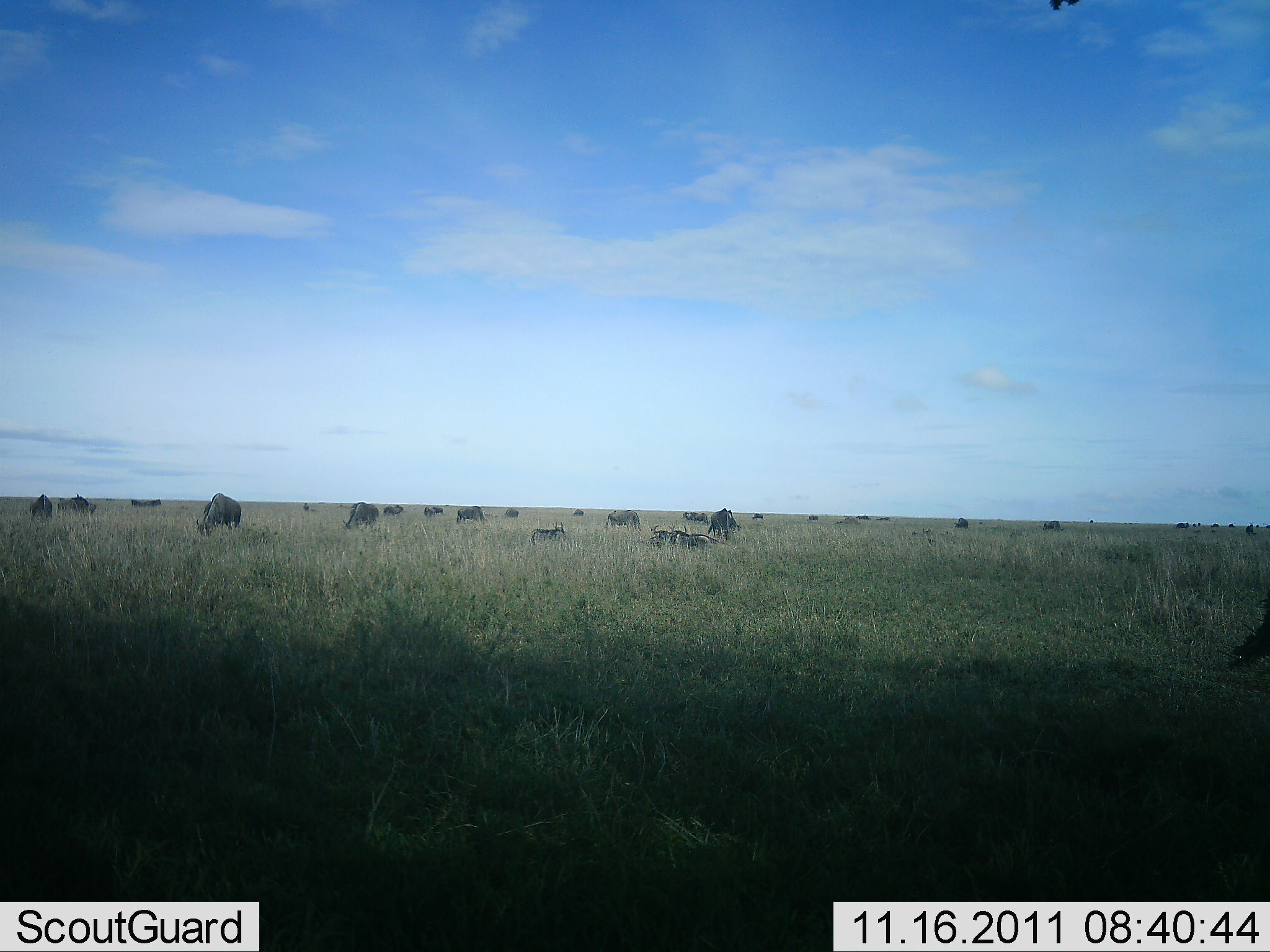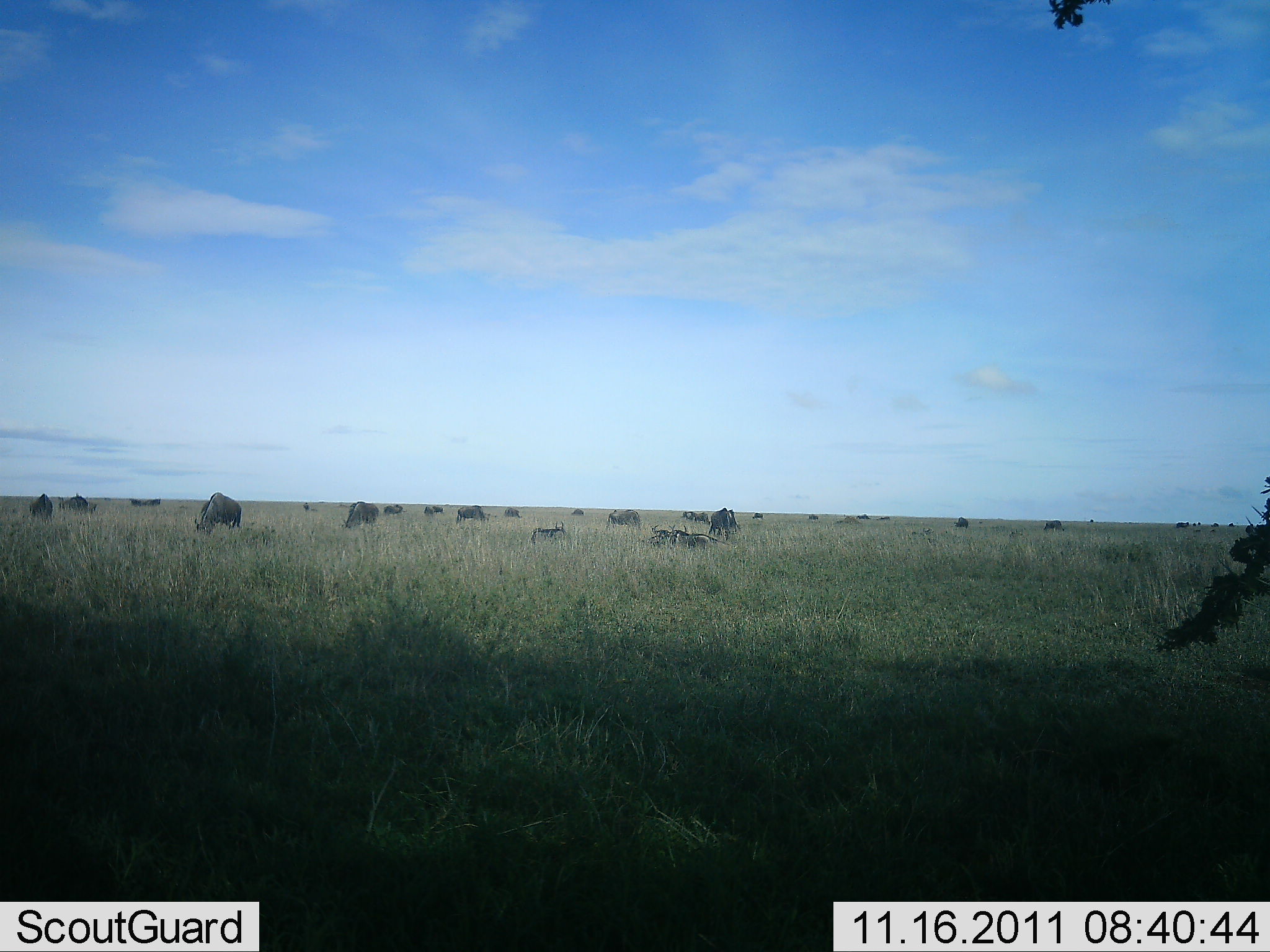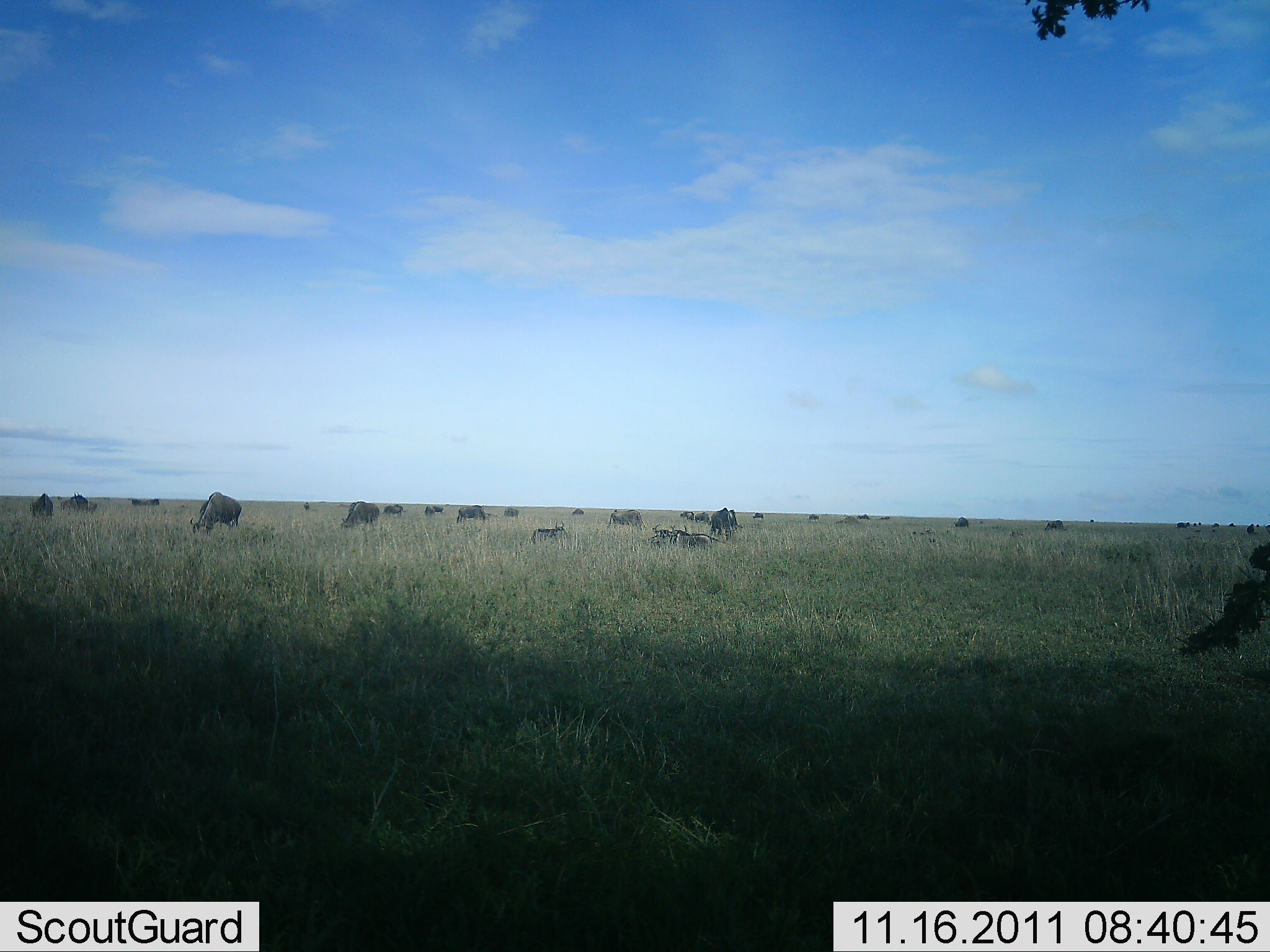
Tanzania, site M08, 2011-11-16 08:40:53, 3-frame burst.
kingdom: Animalia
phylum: Chordata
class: Mammalia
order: Artiodactyla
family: Bovidae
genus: Connochaetes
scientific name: Connochaetes taurinus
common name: blue wildebeest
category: wildebeest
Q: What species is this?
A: Wildebeest (blue wildebeest) (Connochaetes taurinus).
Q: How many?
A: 11-50.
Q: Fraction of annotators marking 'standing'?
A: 67%.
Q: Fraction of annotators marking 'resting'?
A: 42%.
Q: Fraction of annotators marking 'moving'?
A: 17%.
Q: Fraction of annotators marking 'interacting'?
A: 0%.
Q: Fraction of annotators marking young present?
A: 0%.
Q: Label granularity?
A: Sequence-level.